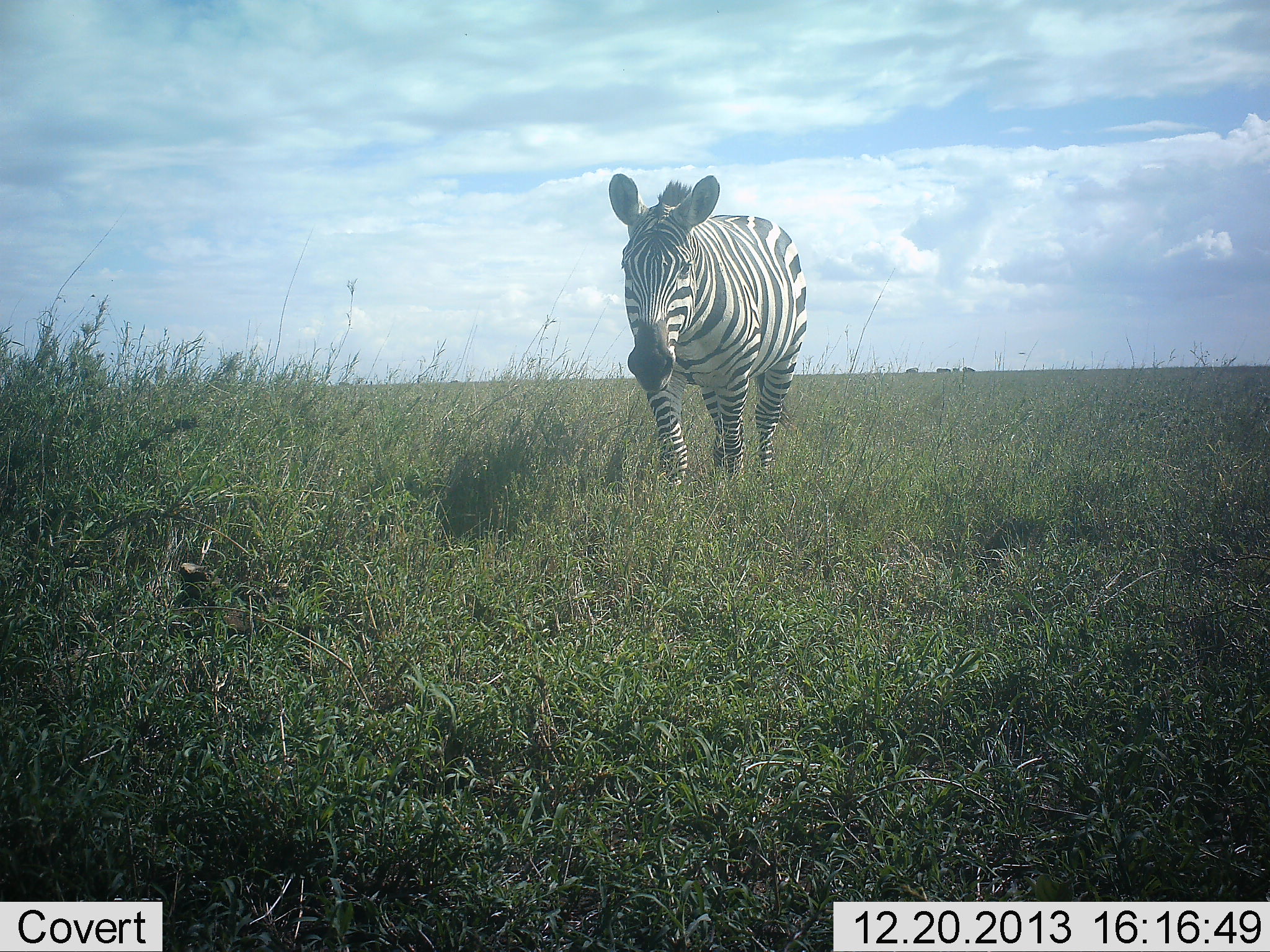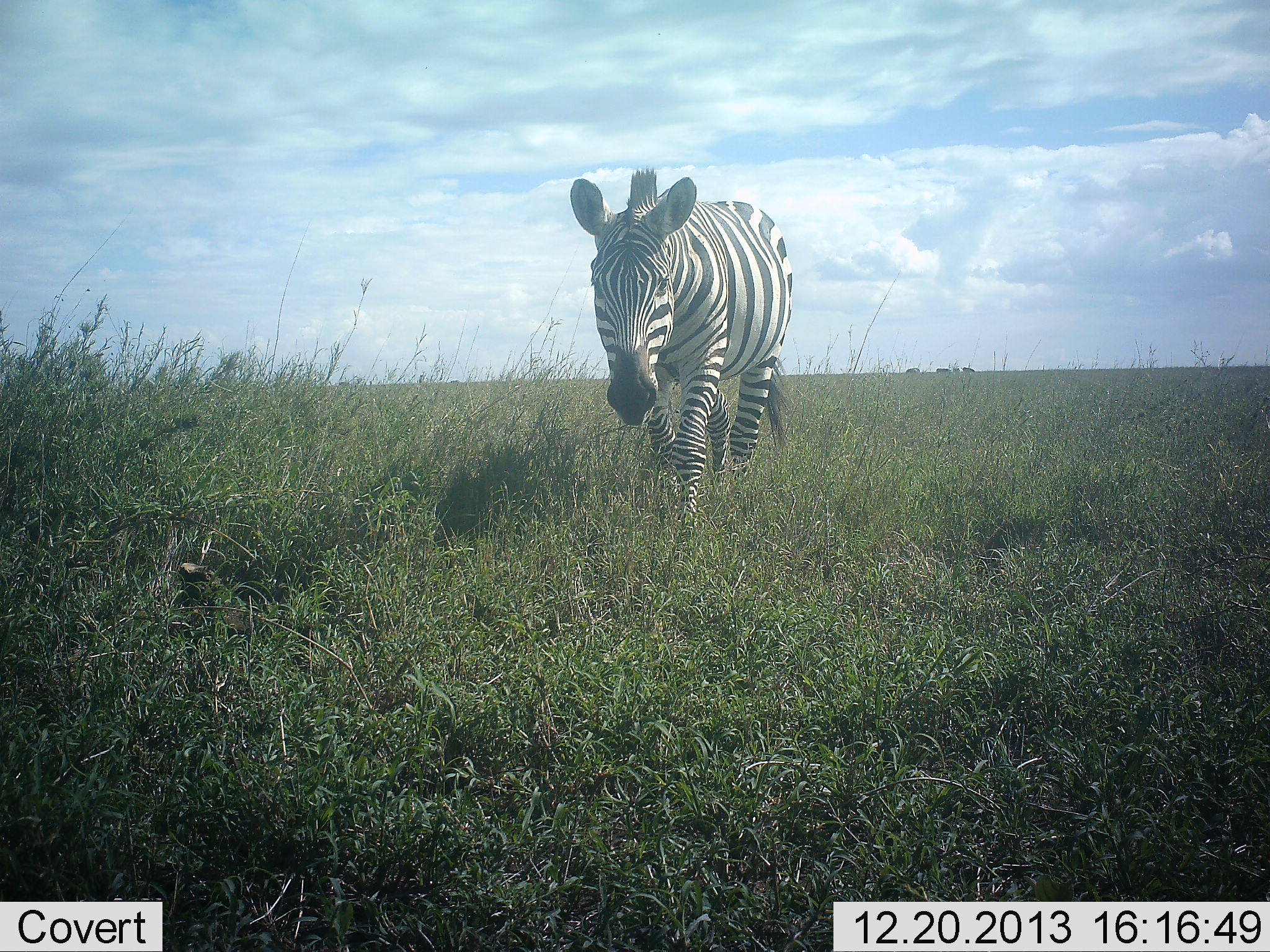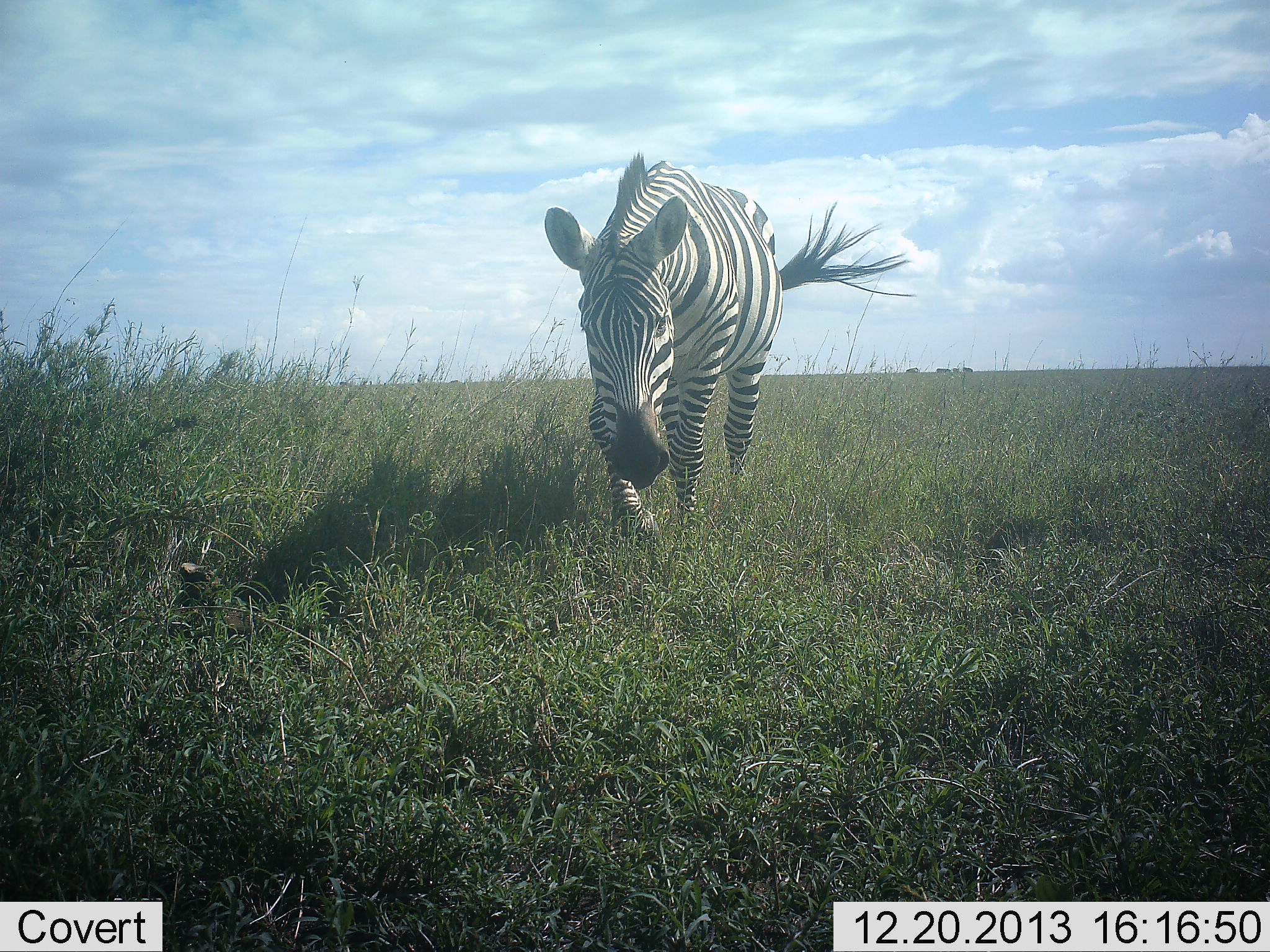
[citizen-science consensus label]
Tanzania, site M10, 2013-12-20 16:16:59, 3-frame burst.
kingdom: Animalia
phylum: Chordata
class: Mammalia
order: Perissodactyla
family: Equidae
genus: Equus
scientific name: Equus quagga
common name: plains zebra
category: zebra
Zebra (plains zebra) (Equus quagga), count 1. Behavior (volunteer vote fractions): standing 0%, resting 0%, moving 100%, interacting 0%. Young present (vote fraction): 0%. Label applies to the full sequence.